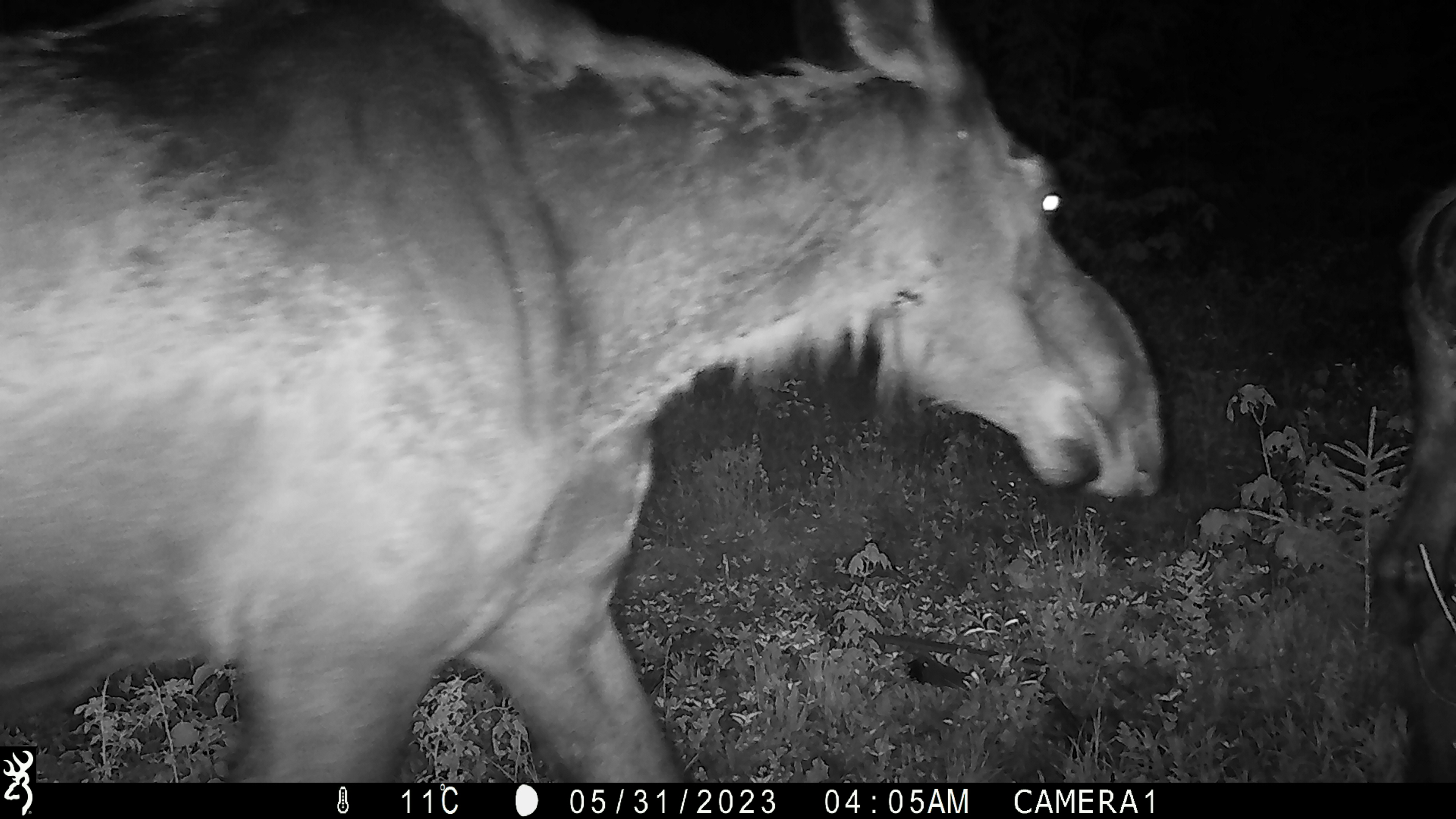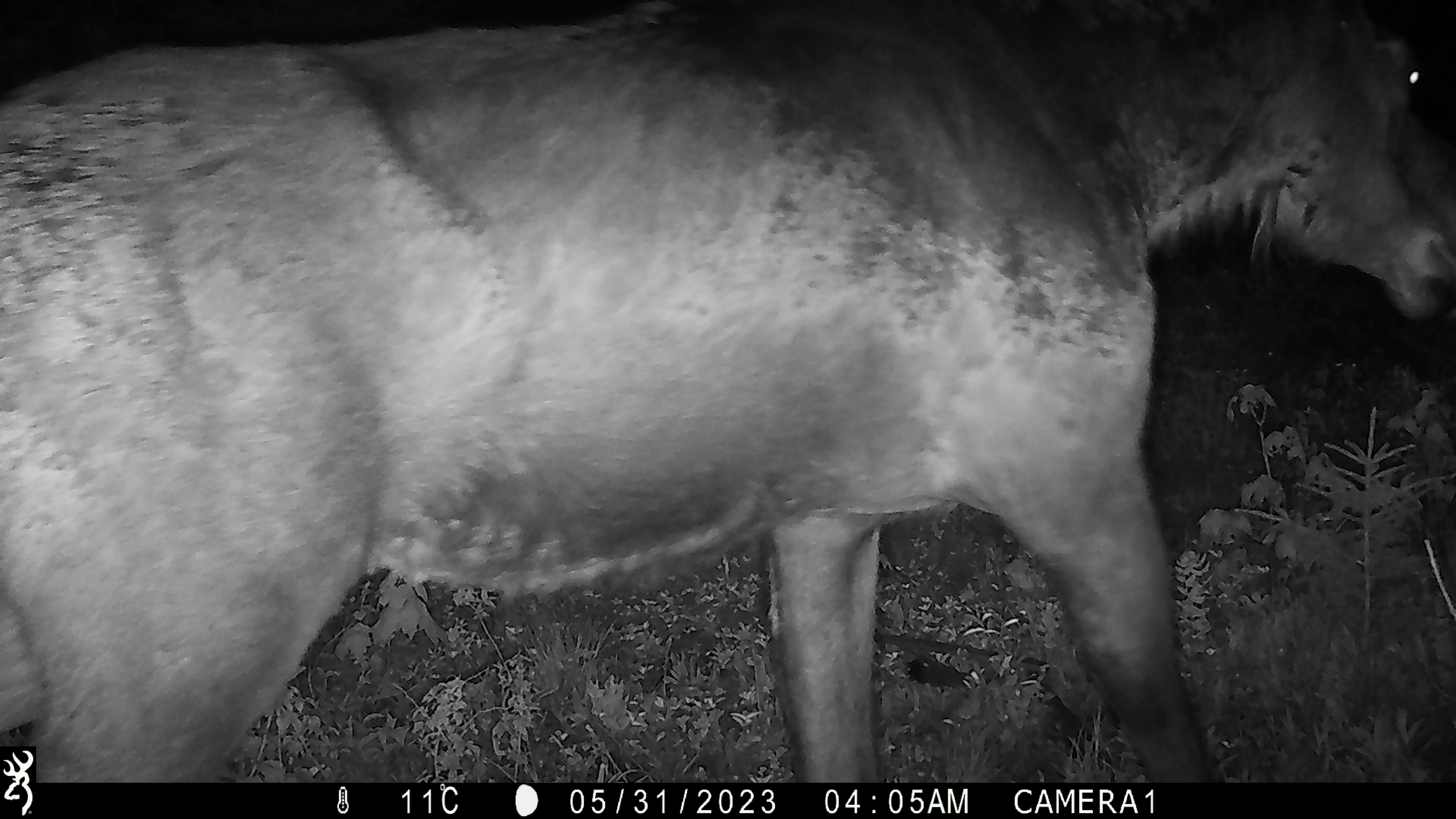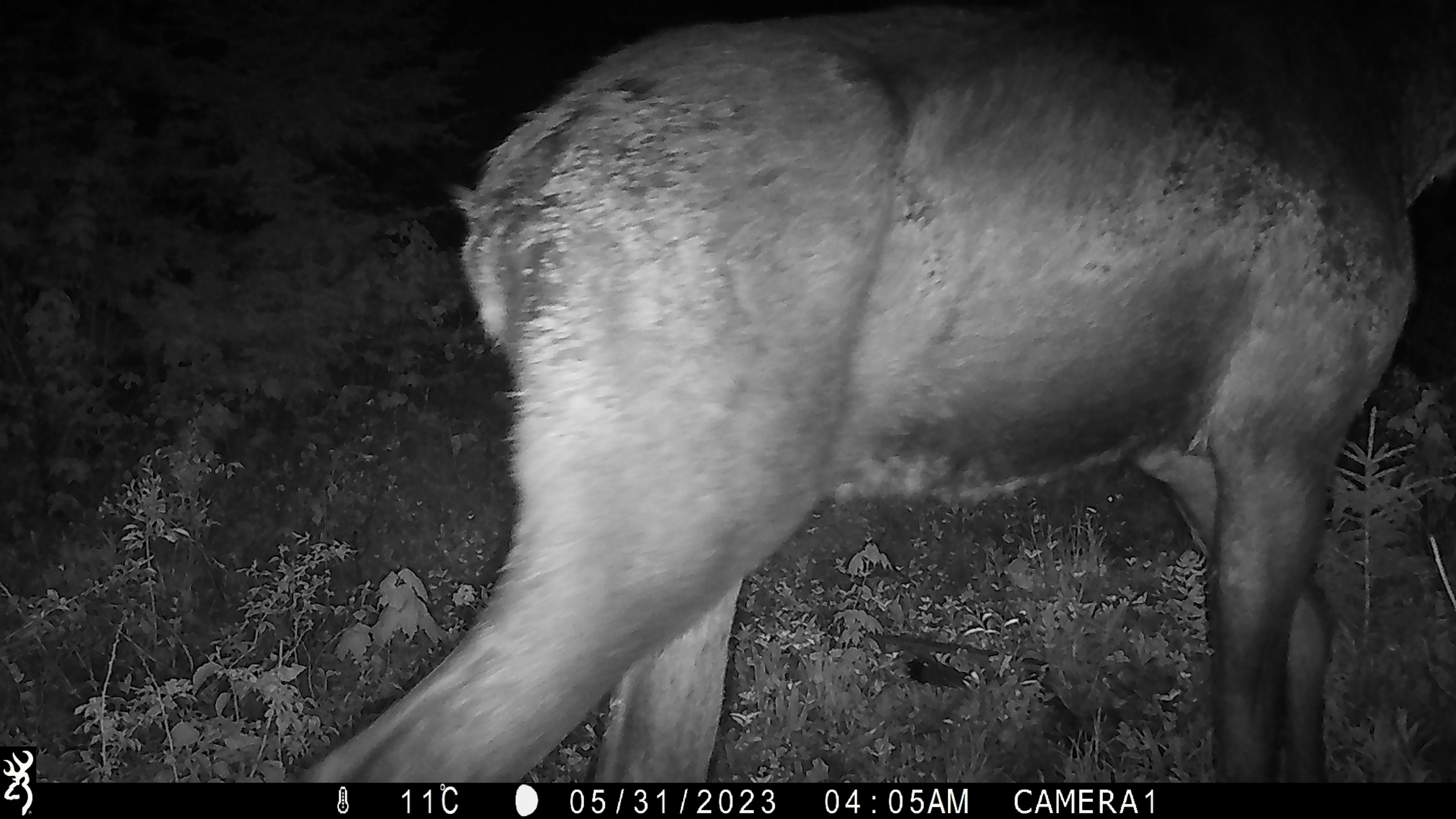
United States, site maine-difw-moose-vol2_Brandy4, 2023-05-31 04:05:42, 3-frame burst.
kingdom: Animalia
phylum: Chordata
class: Mammalia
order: Artiodactyla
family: Cervidae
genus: Alces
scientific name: Alces alces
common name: moose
Moose (Alces alces).